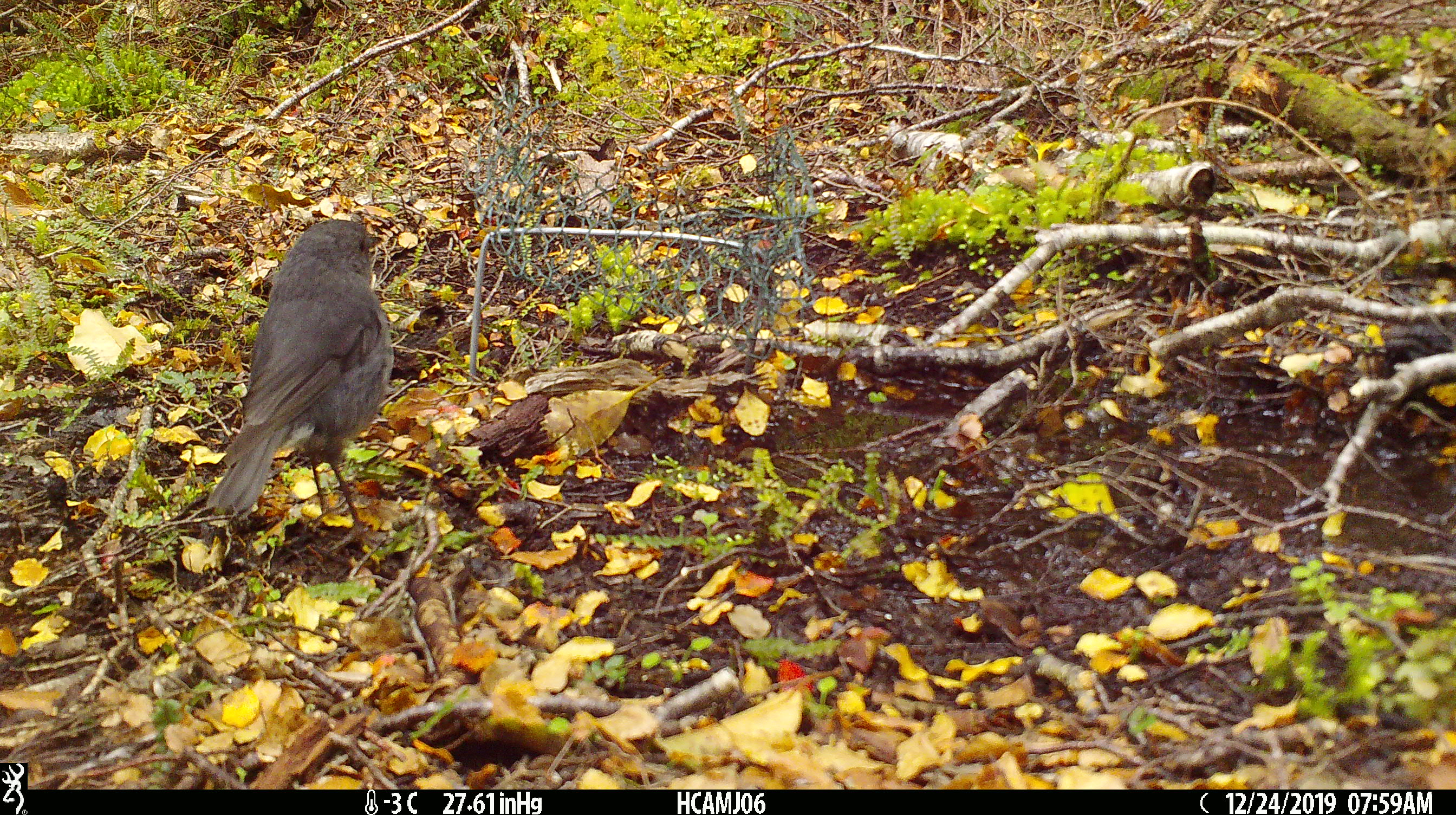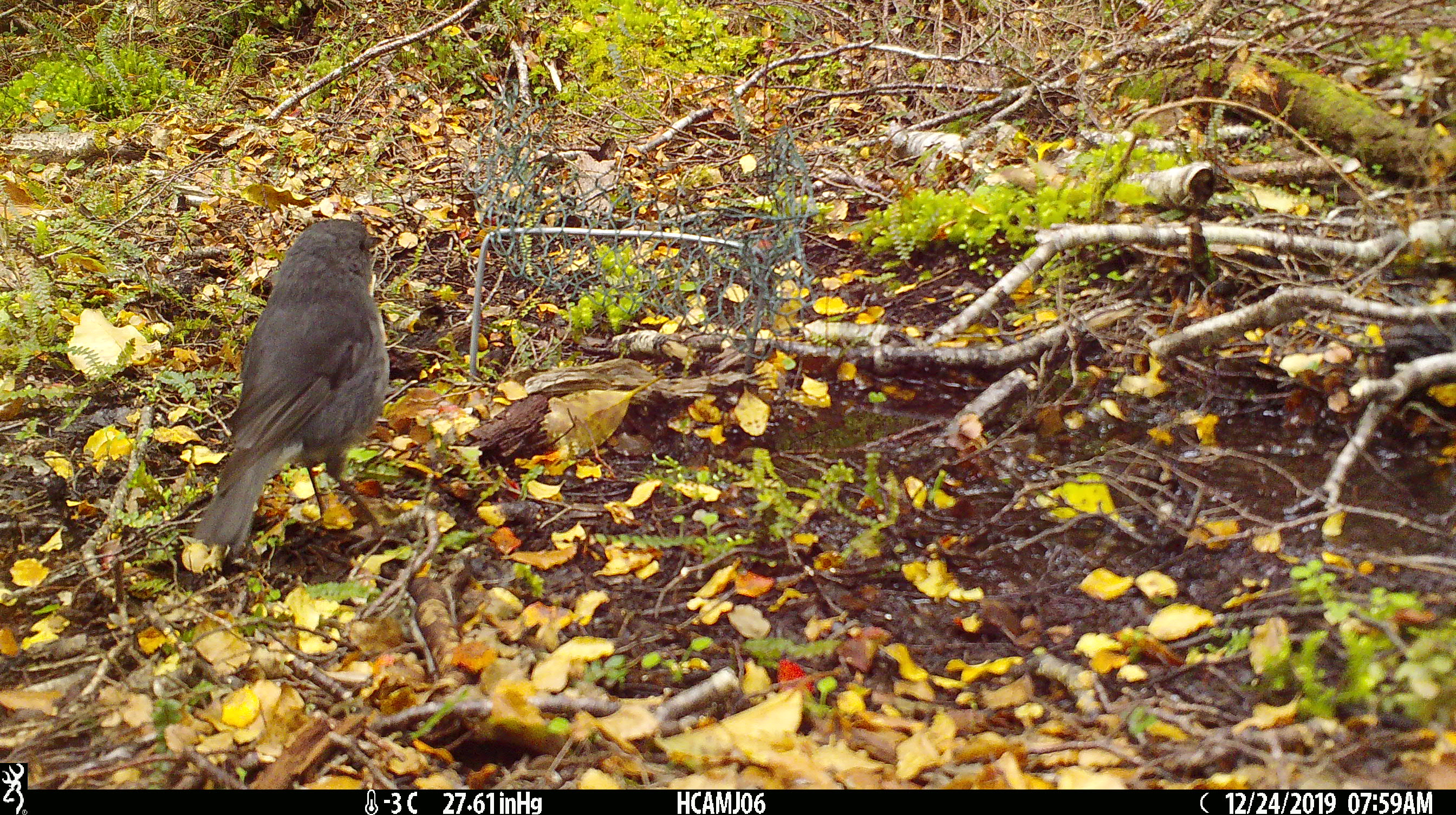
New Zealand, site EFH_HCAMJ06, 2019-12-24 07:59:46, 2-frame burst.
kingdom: Animalia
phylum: Chordata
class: Aves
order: Passeriformes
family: Petroicidae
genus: Petroica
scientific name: Petroica australis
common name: new zealand robin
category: robin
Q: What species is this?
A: Robin (new zealand robin) (Petroica australis).